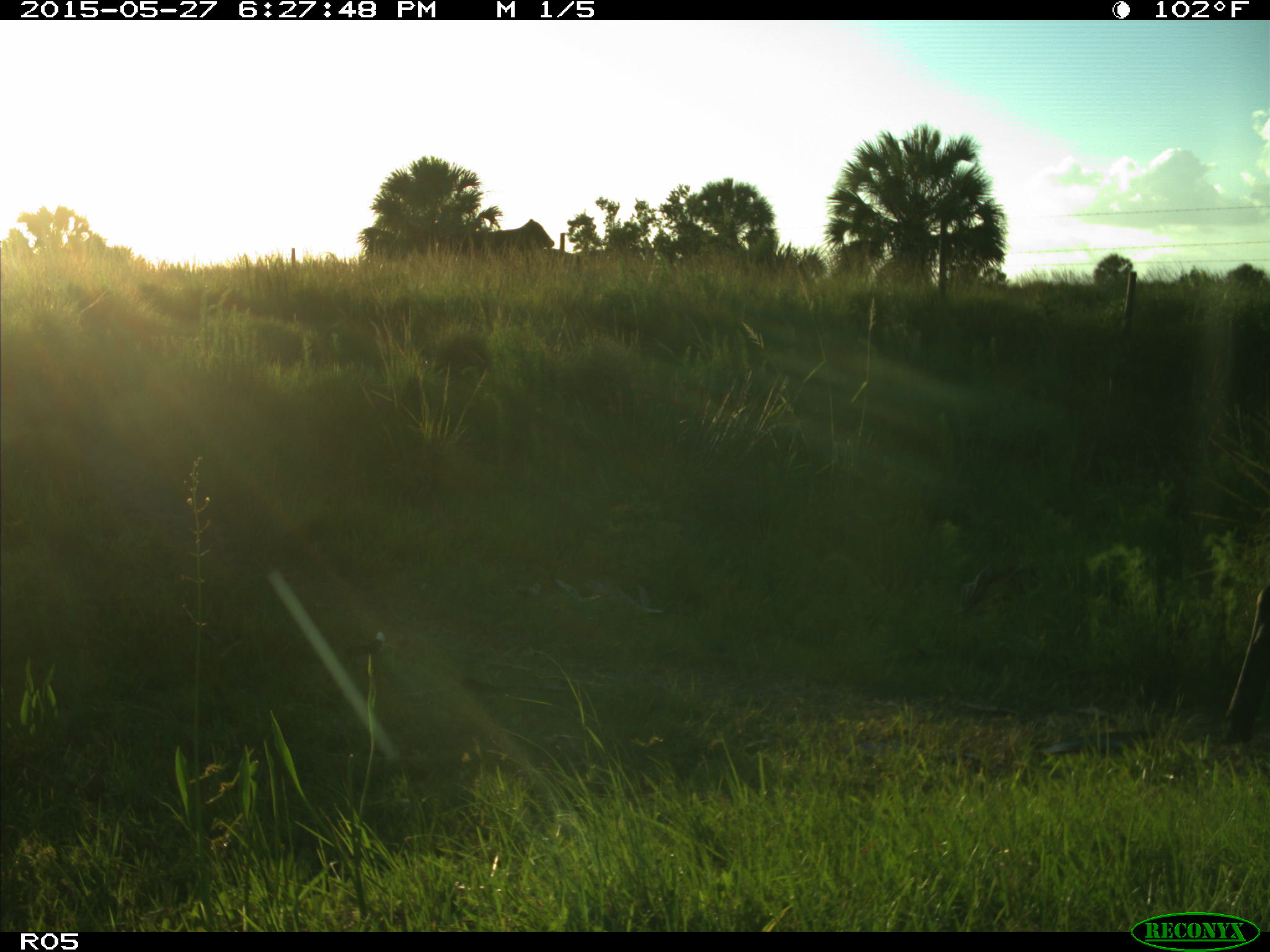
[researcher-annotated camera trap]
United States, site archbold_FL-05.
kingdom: Animalia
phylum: Chordata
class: Mammalia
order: Artiodactyla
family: Bovidae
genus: Bos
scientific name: Bos taurus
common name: domestic cow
Bos taurus (domestic cow).